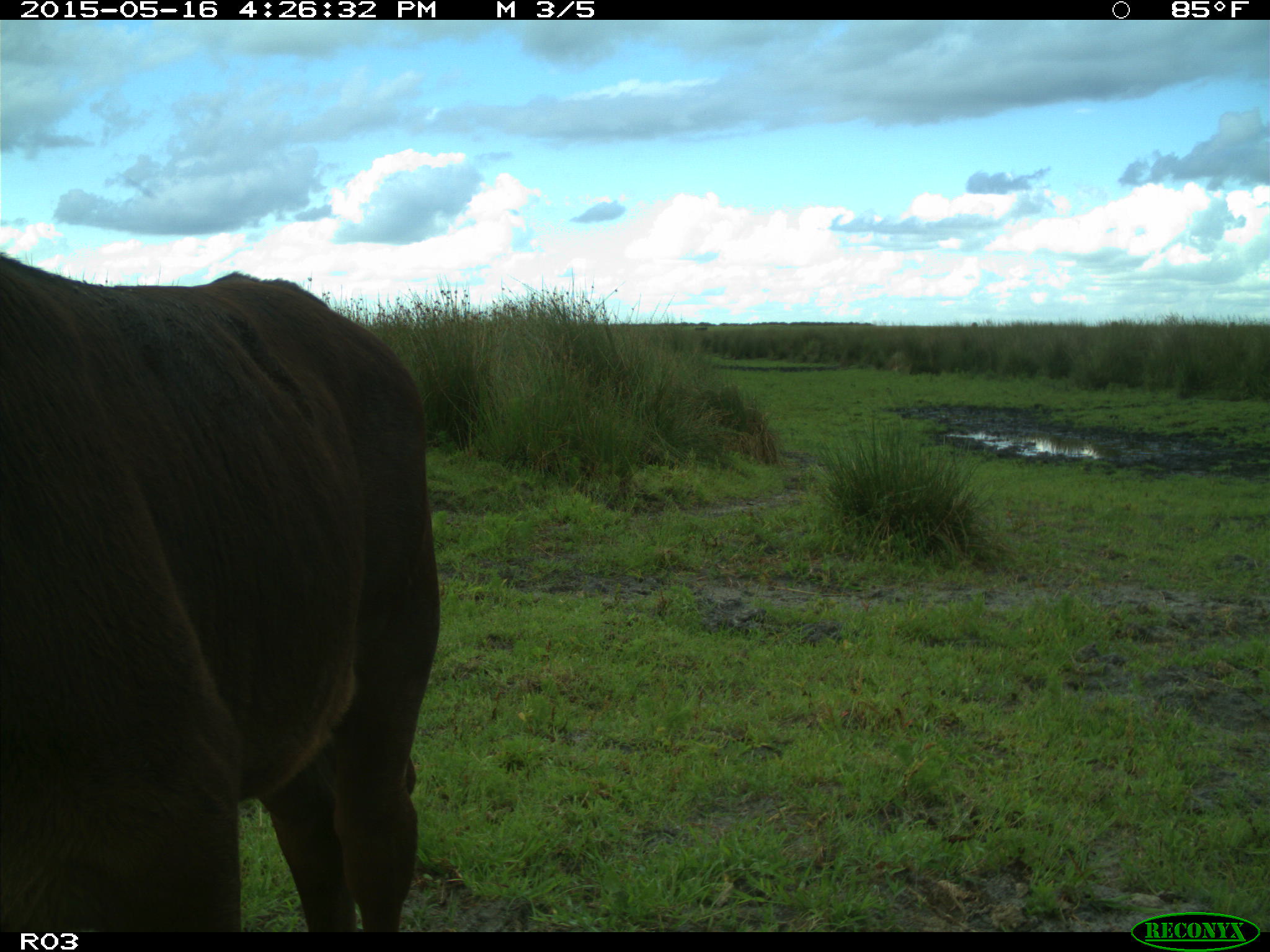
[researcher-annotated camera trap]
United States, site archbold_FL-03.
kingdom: Animalia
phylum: Chordata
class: Mammalia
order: Artiodactyla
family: Bovidae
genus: Bos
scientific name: Bos taurus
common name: domestic cow